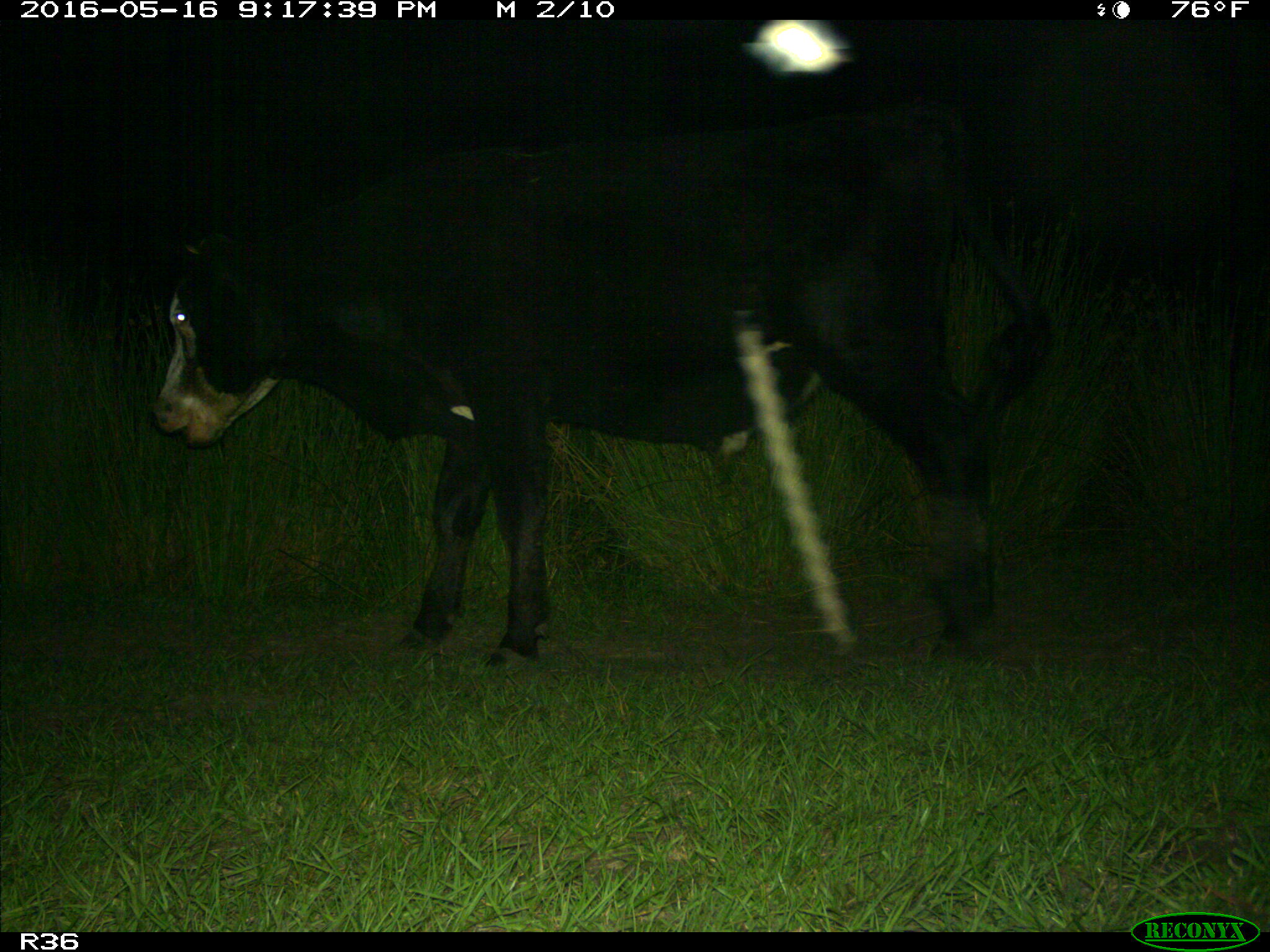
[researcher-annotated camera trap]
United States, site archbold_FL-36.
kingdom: Animalia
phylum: Chordata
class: Mammalia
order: Artiodactyla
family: Bovidae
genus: Bos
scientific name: Bos taurus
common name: domestic cow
Bos taurus (domestic cow).